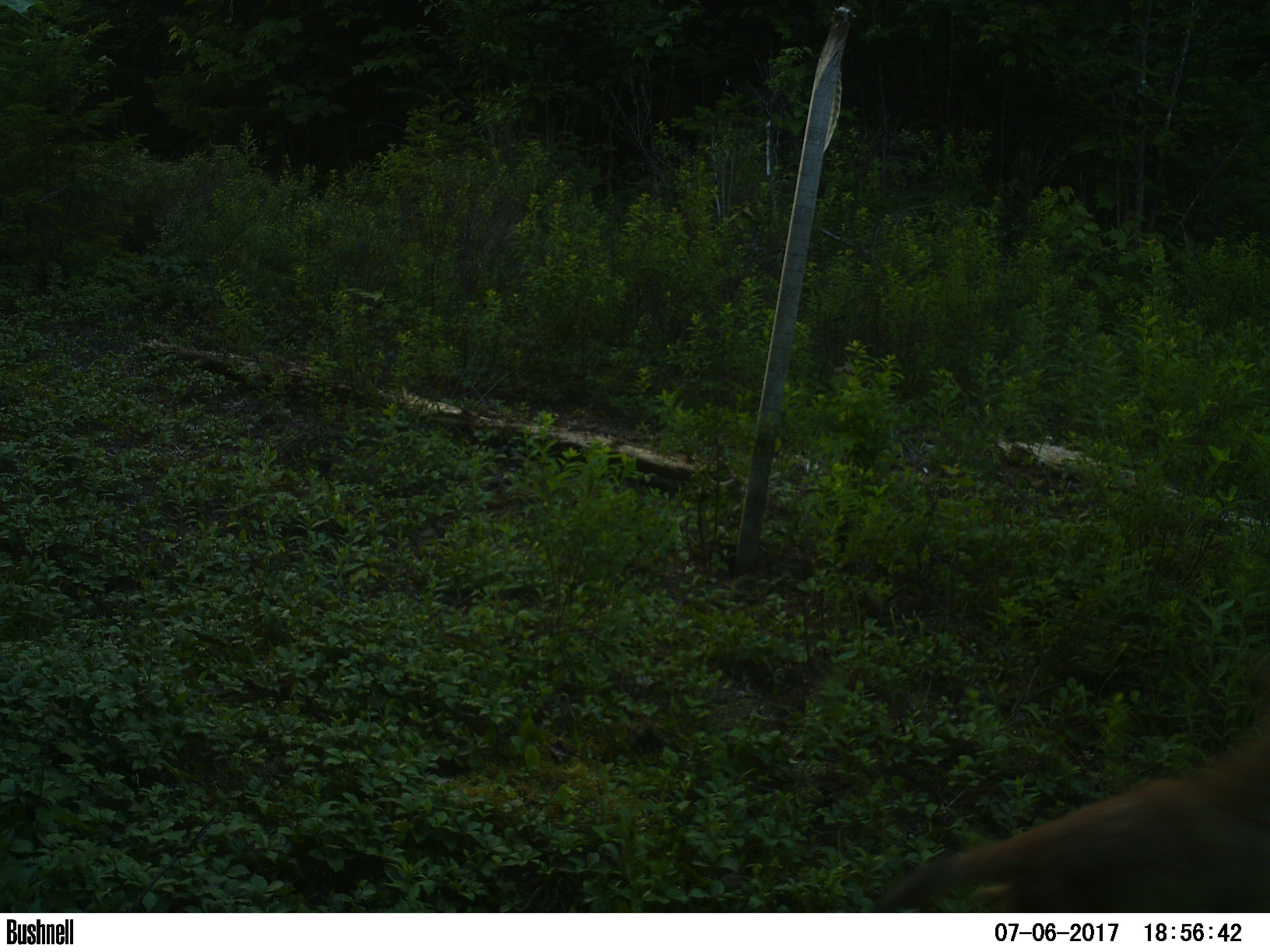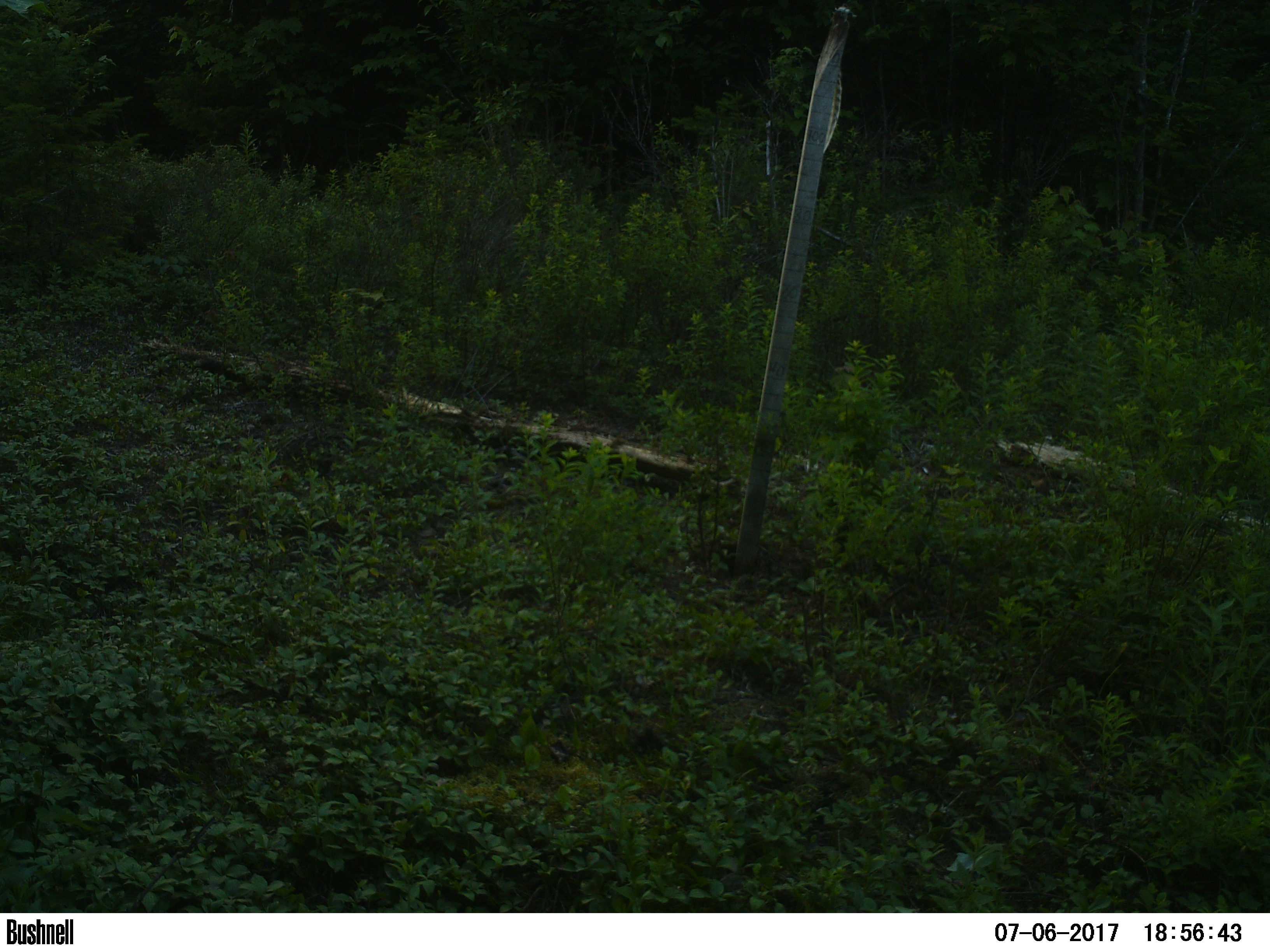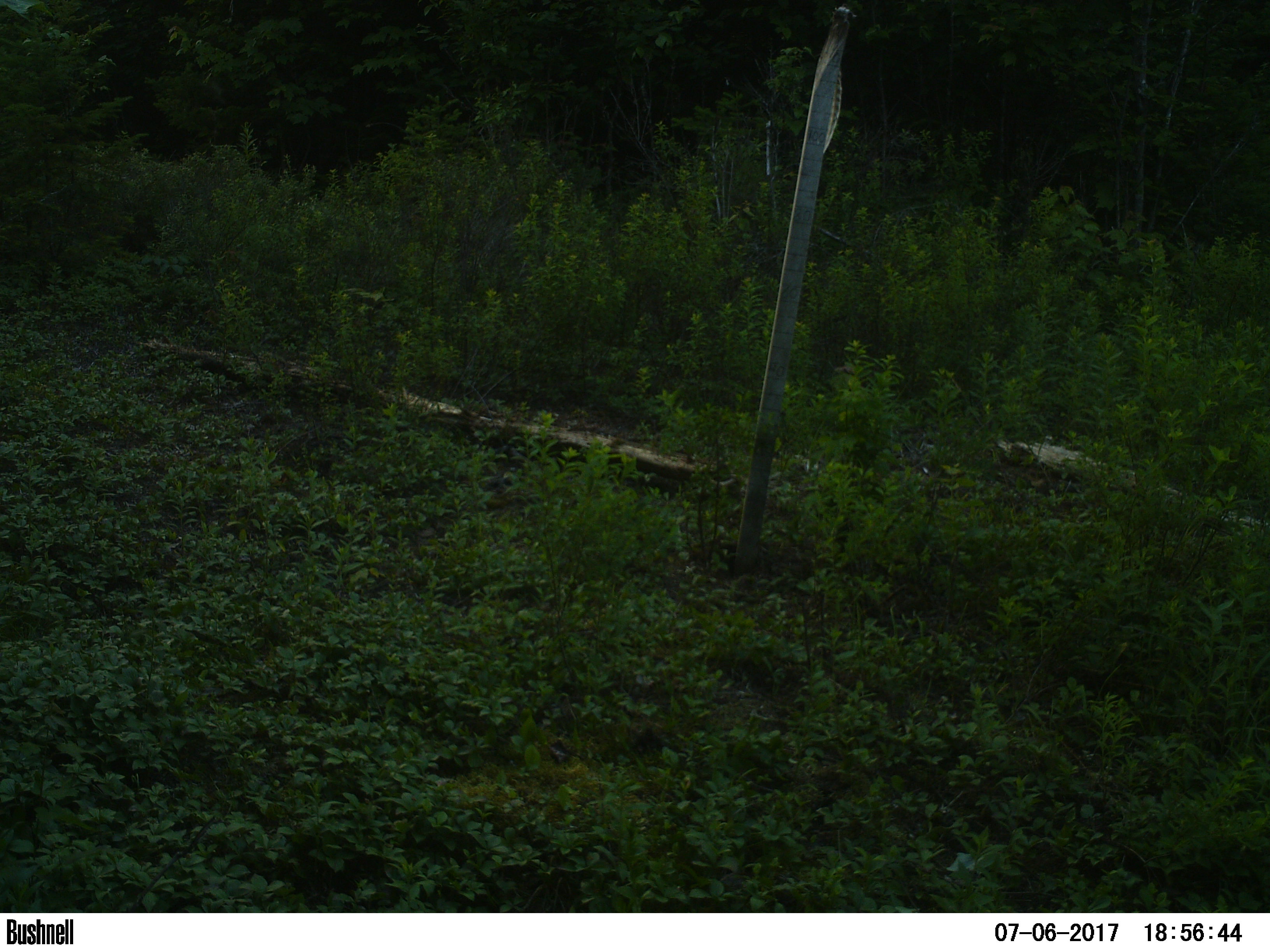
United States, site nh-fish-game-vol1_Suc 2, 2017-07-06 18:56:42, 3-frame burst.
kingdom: Animalia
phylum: Chordata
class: Mammalia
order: Carnivora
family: Canidae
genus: Canis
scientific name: Canis latrans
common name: coyote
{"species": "coyote (Canis latrans)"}